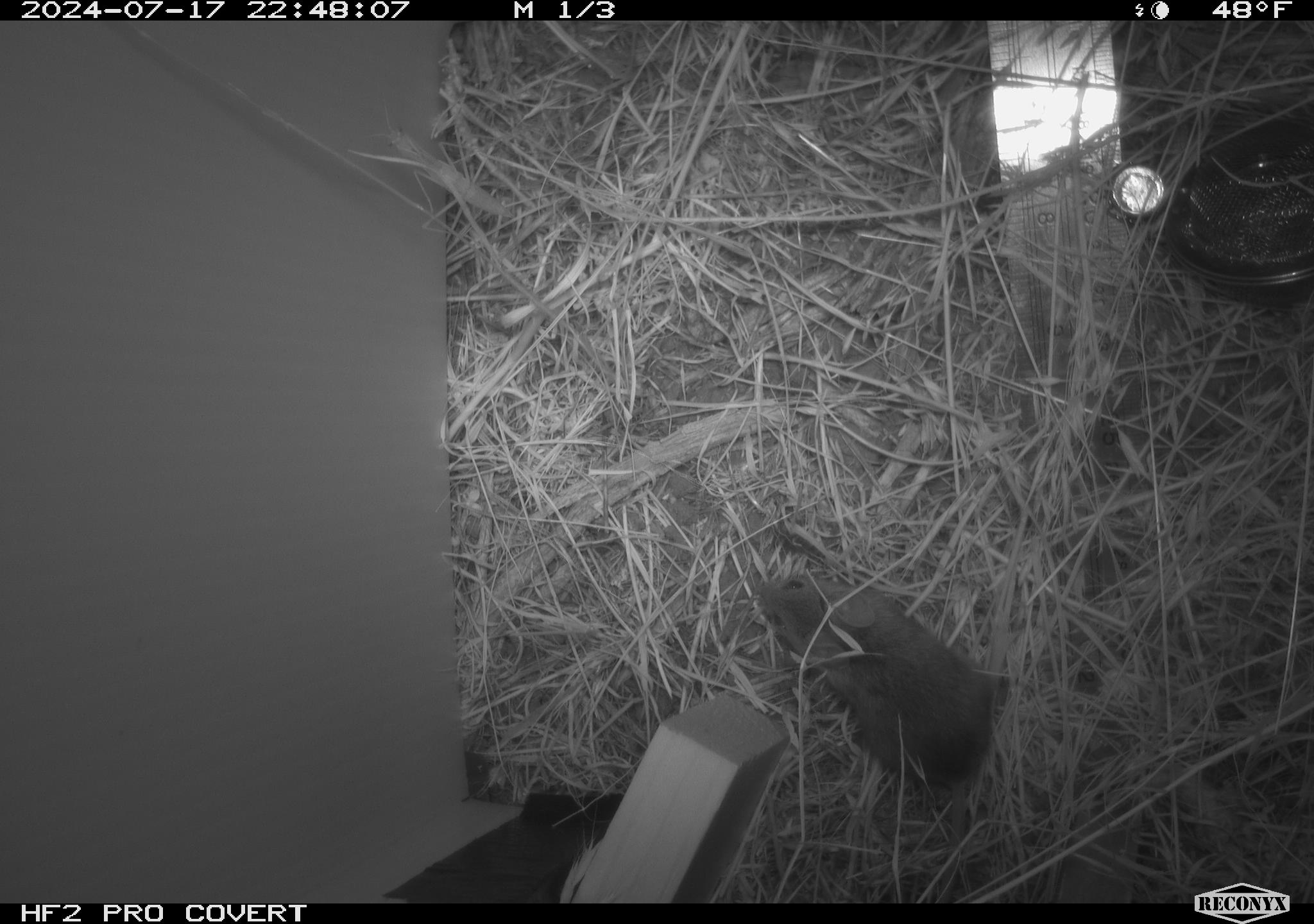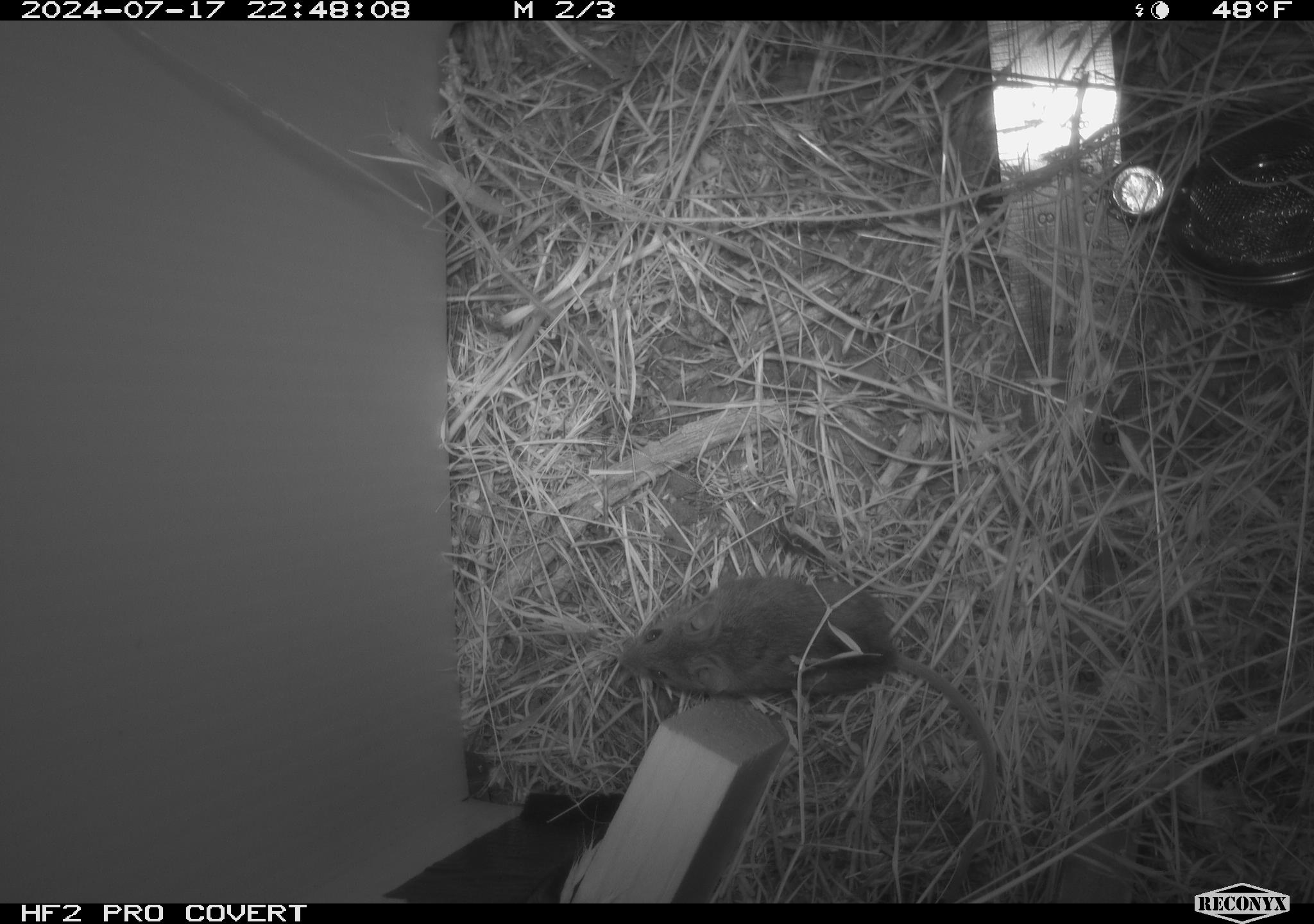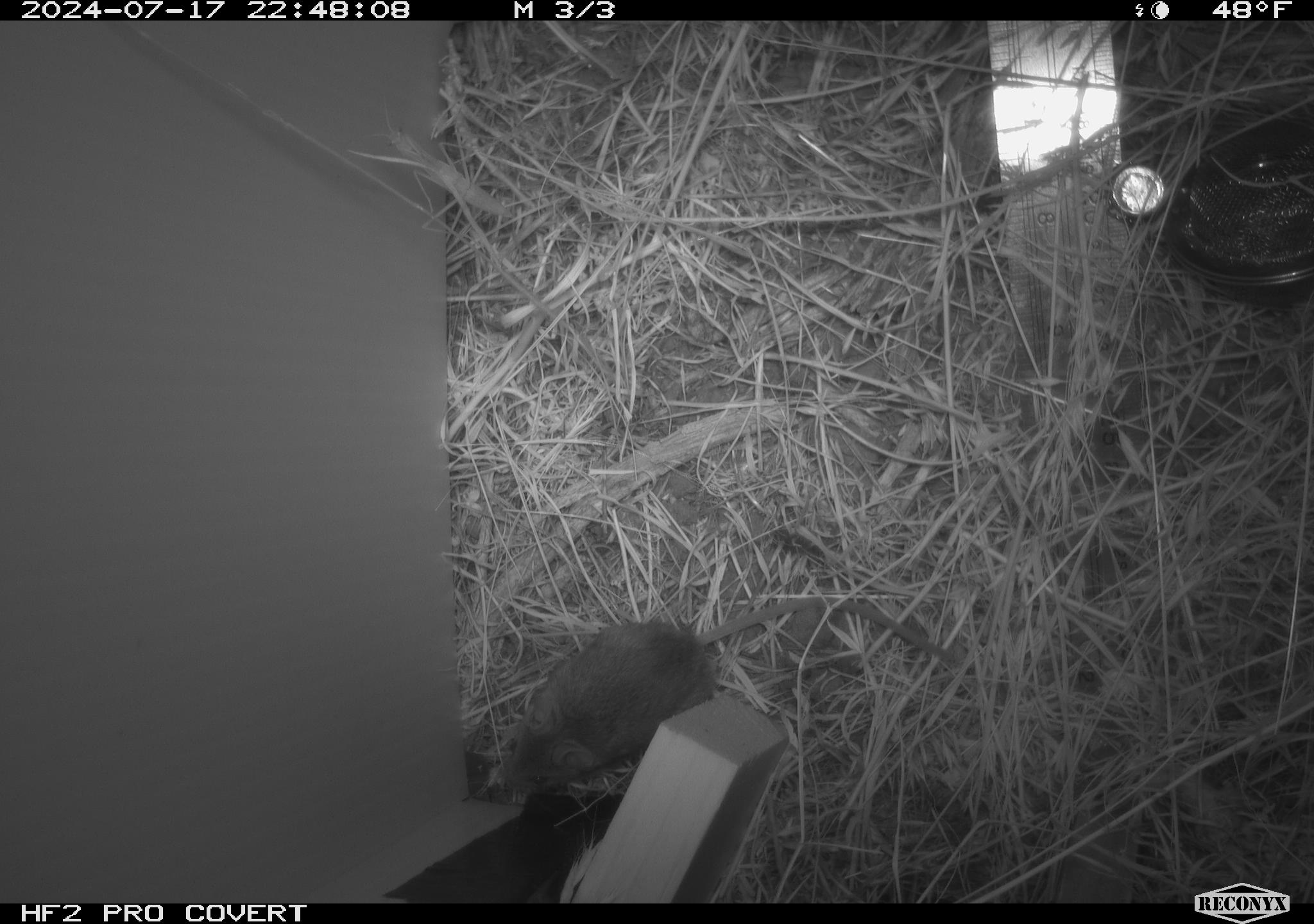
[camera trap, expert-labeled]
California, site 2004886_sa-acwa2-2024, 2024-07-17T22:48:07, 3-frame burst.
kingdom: Animalia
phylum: Chordata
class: Mammalia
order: Rodentia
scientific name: Rodentia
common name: mouse species